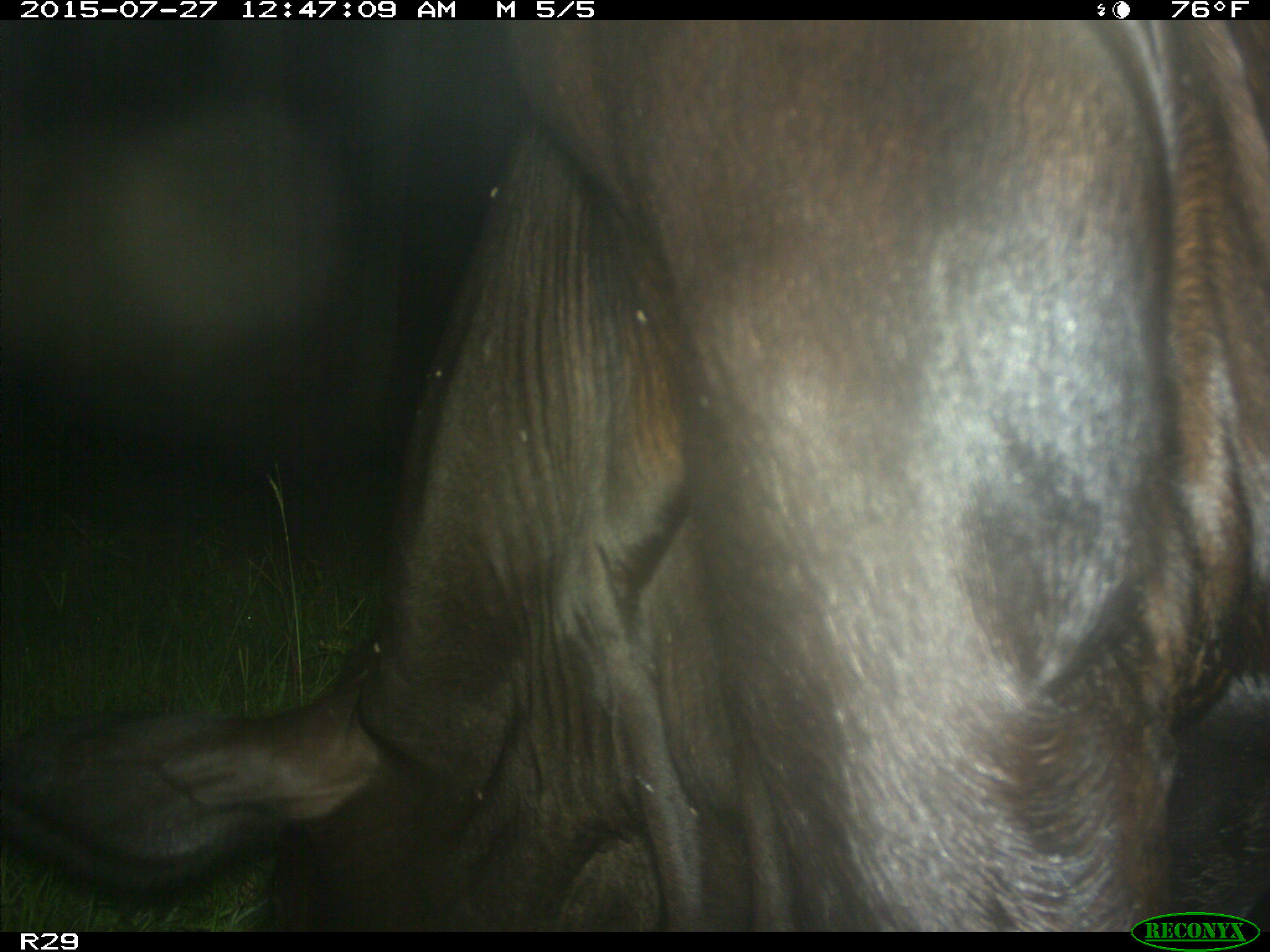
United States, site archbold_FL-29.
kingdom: Animalia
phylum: Chordata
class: Mammalia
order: Artiodactyla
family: Bovidae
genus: Bos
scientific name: Bos taurus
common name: domestic cow